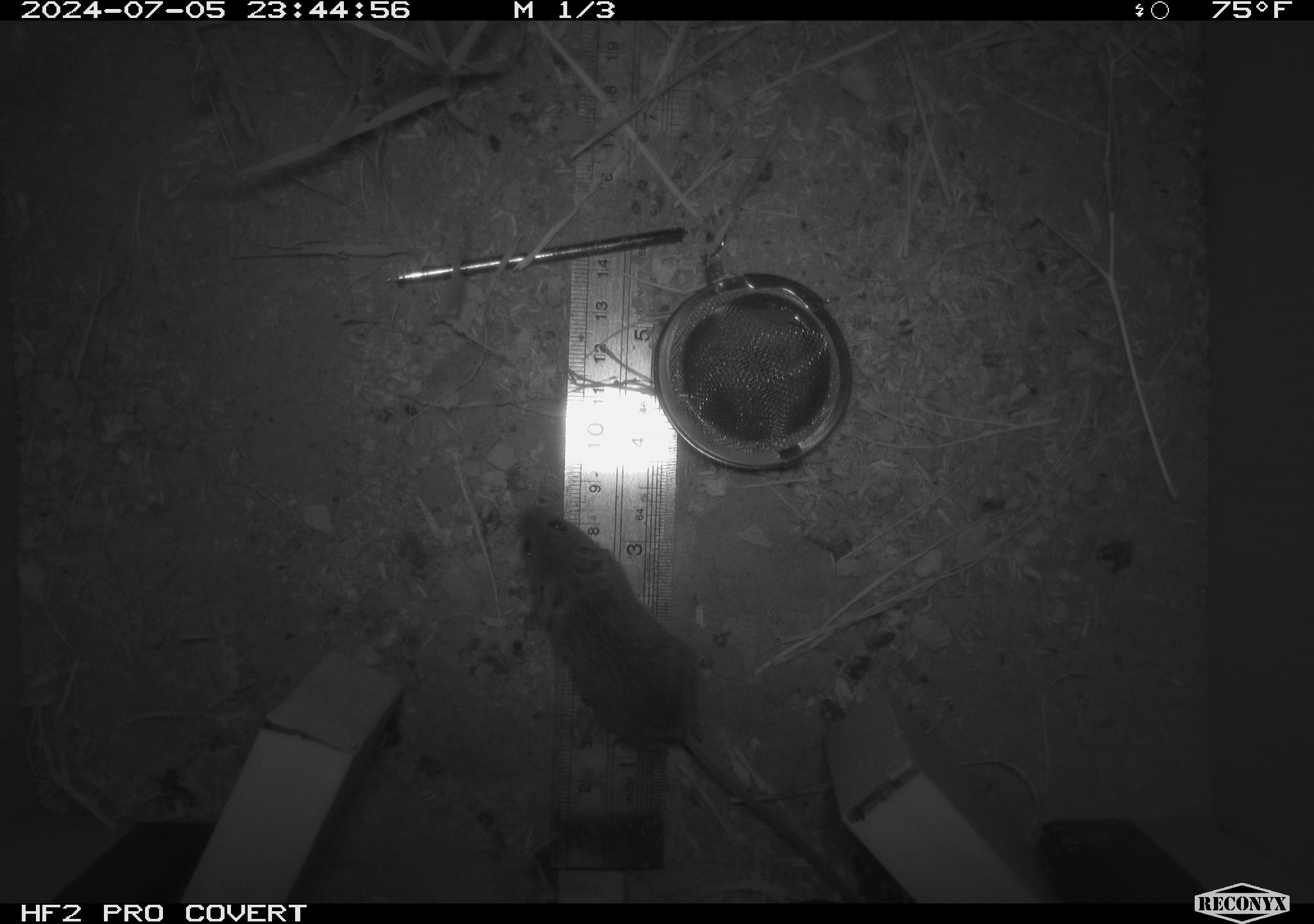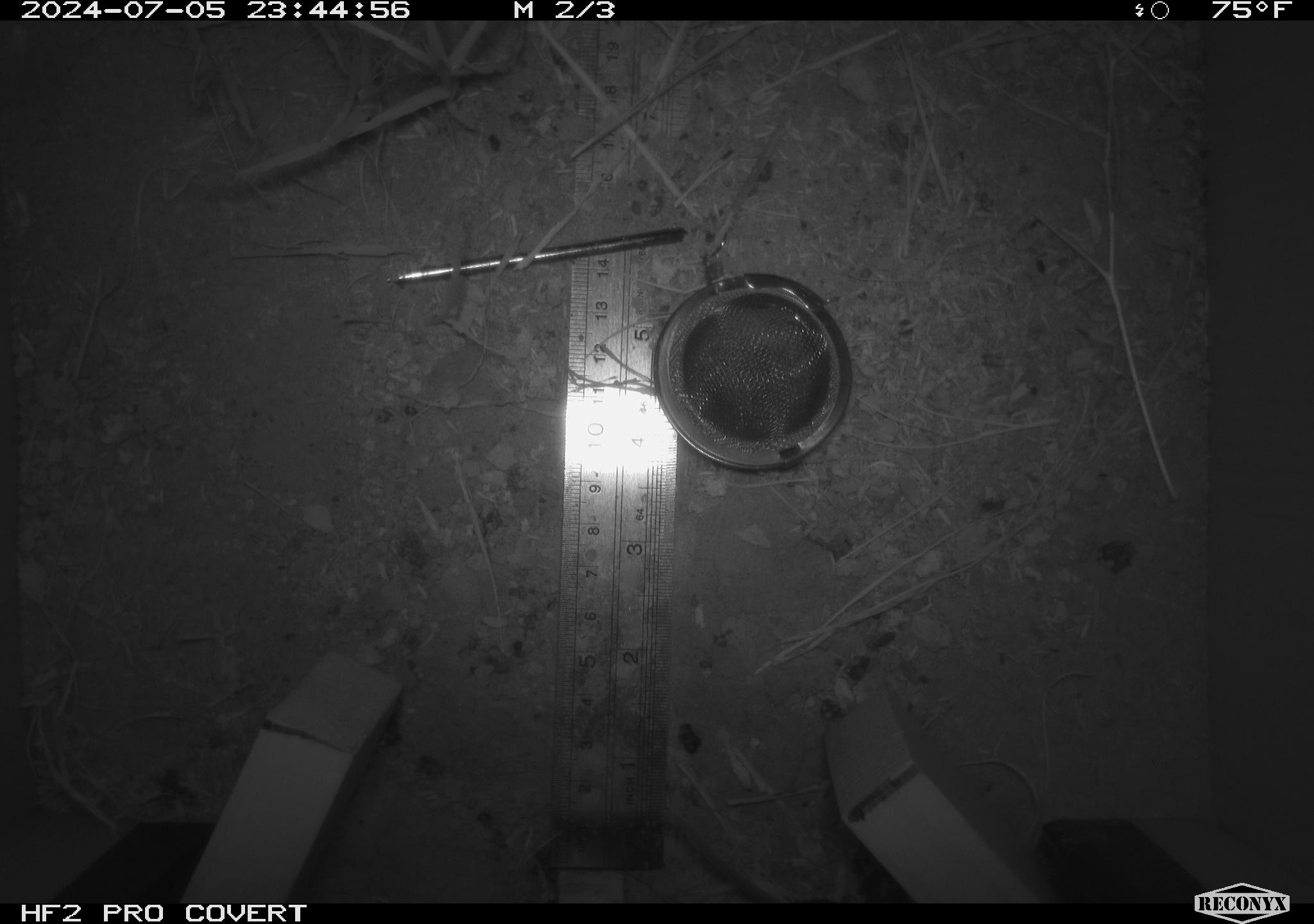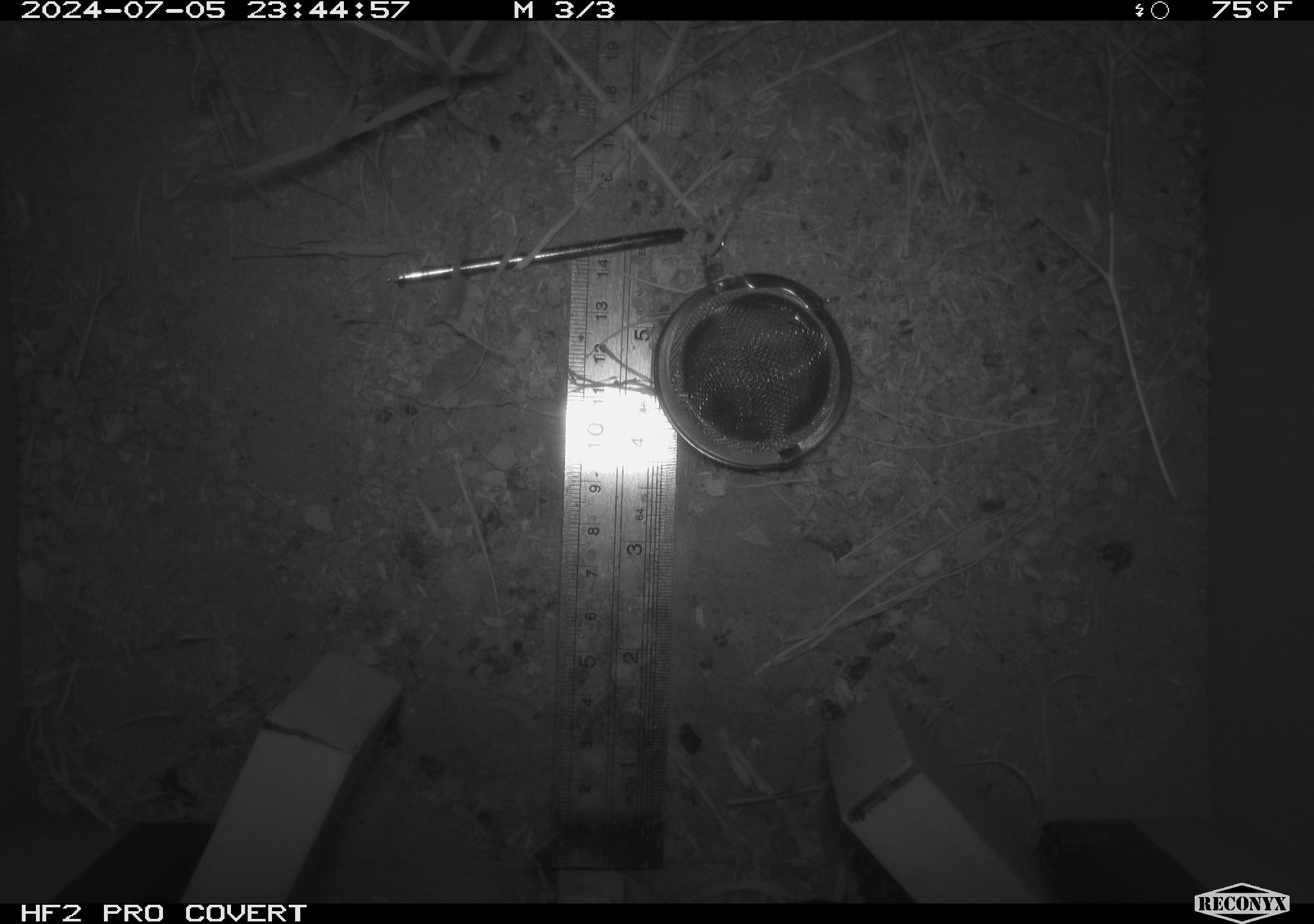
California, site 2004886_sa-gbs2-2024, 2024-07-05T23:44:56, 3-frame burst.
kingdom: Animalia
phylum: Chordata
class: Mammalia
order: Rodentia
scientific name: Rodentia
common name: mouse species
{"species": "mouse species (Rodentia)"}